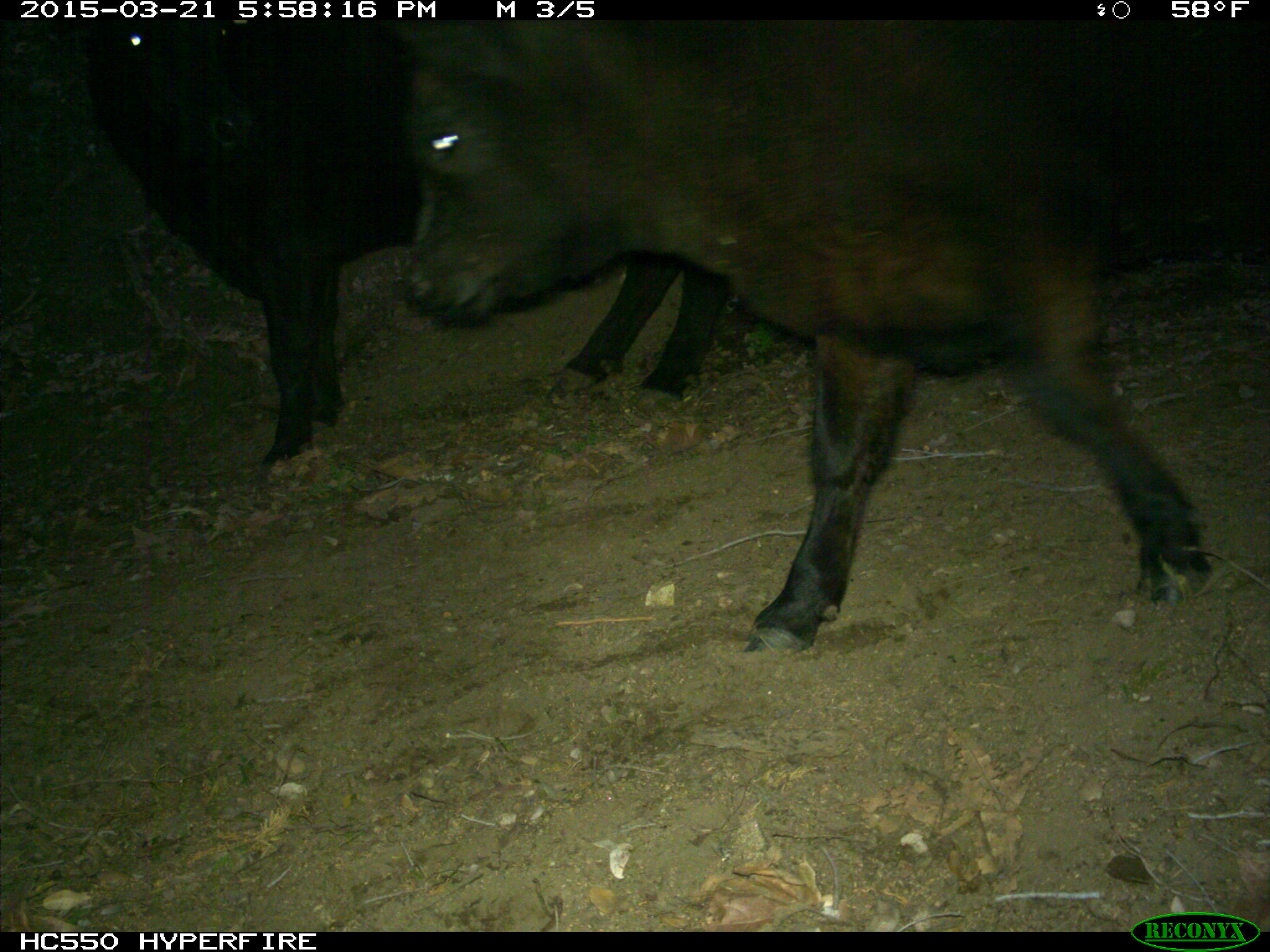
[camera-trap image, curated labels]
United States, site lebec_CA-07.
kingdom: Animalia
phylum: Chordata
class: Mammalia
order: Artiodactyla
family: Bovidae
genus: Bos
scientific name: Bos taurus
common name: domestic cow